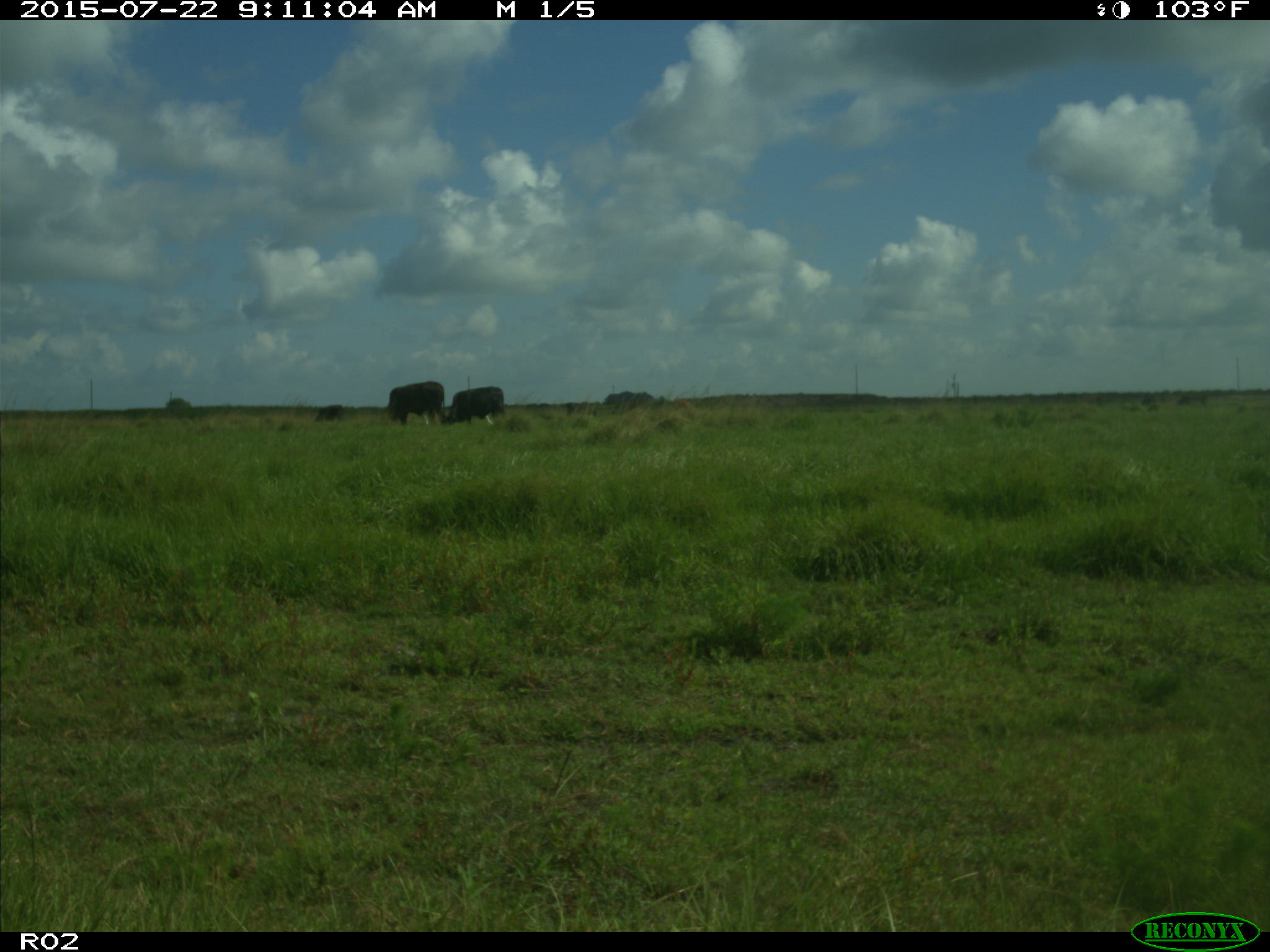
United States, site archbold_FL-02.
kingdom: Animalia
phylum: Chordata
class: Mammalia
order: Artiodactyla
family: Bovidae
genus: Bos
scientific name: Bos taurus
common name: domestic cow